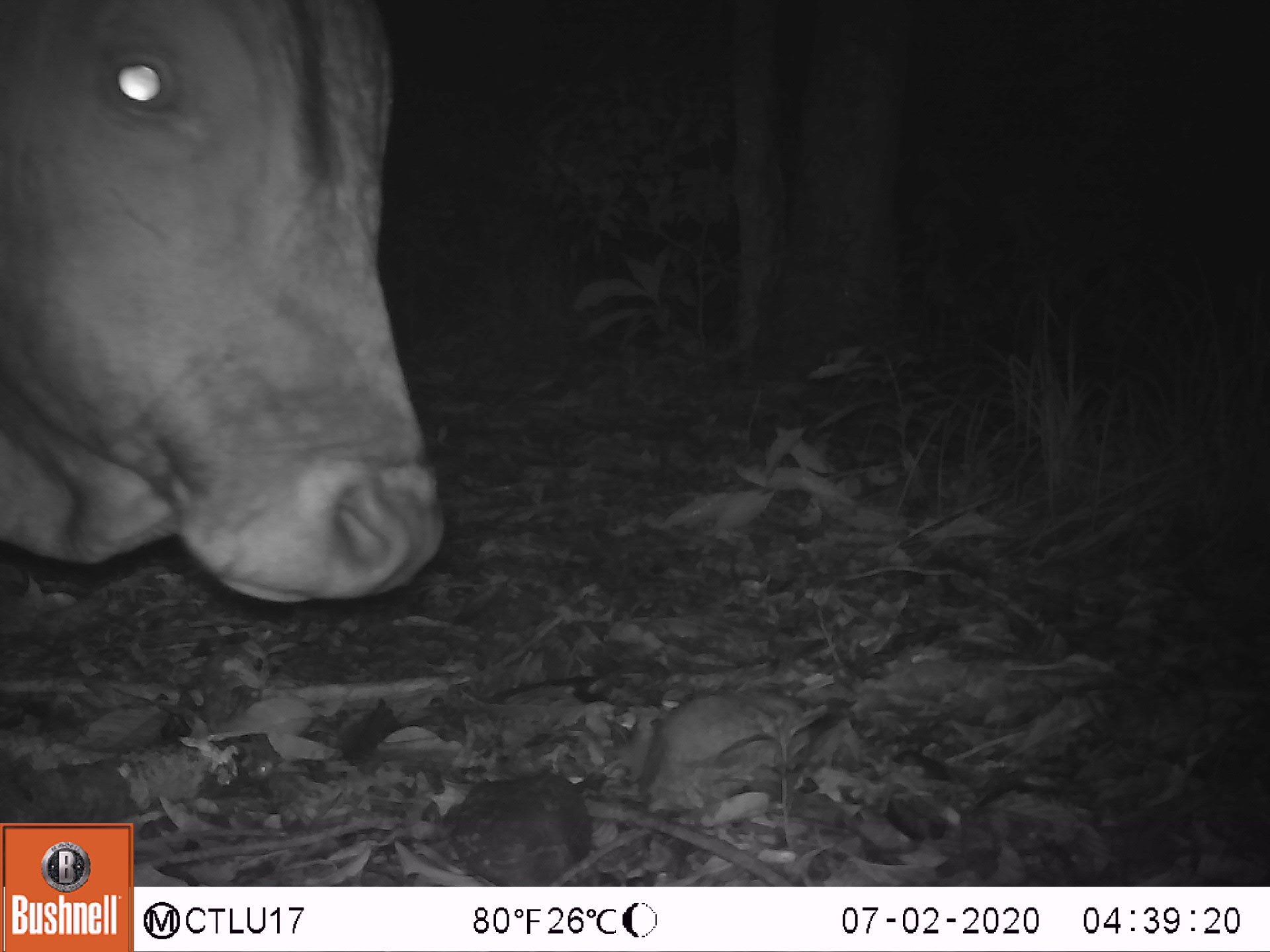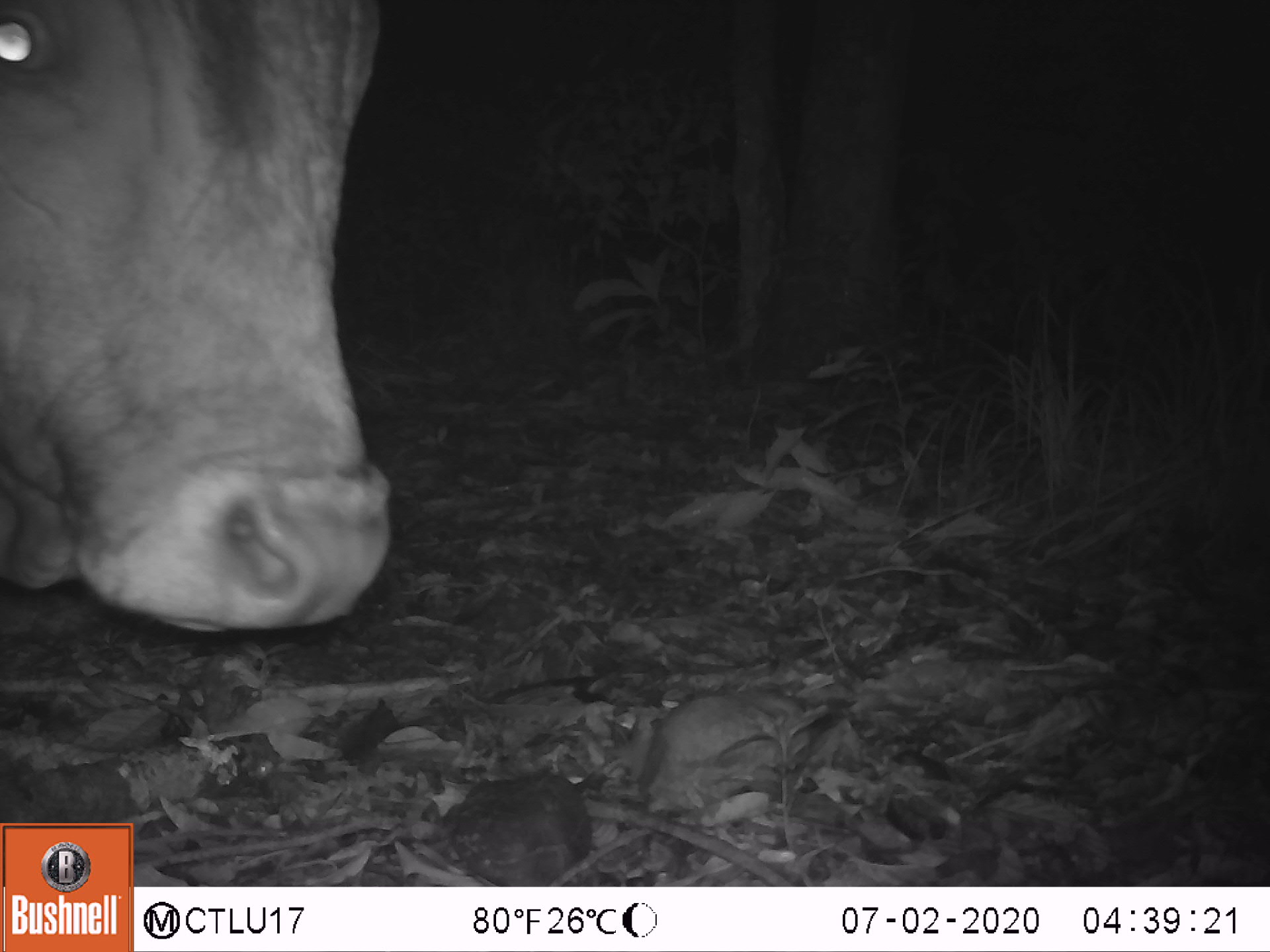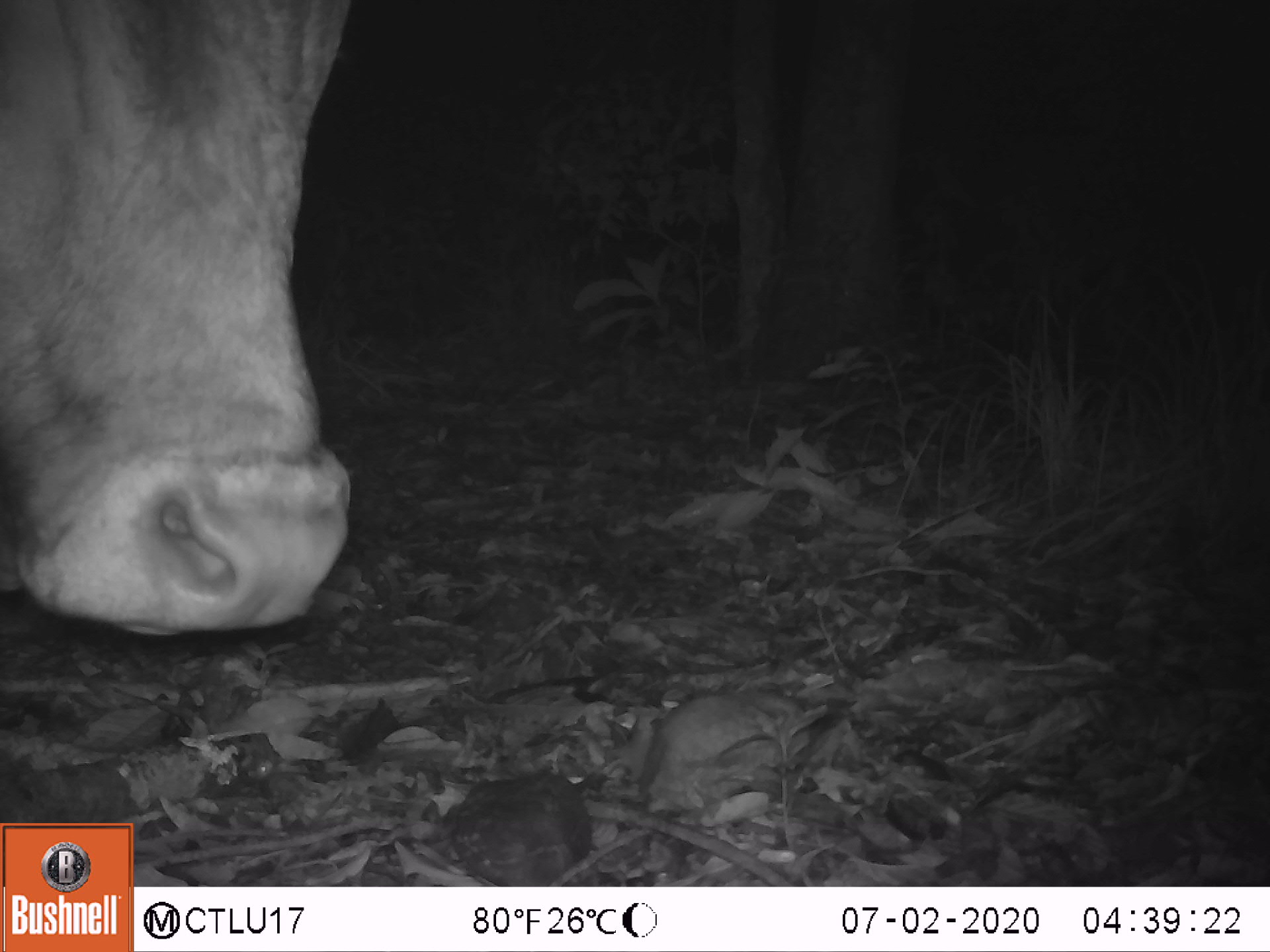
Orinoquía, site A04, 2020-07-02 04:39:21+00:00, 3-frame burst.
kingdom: Animalia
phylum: Chordata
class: Mammalia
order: Artiodactyla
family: Bovidae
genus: Bos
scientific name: Bos taurus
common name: cow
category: cattle